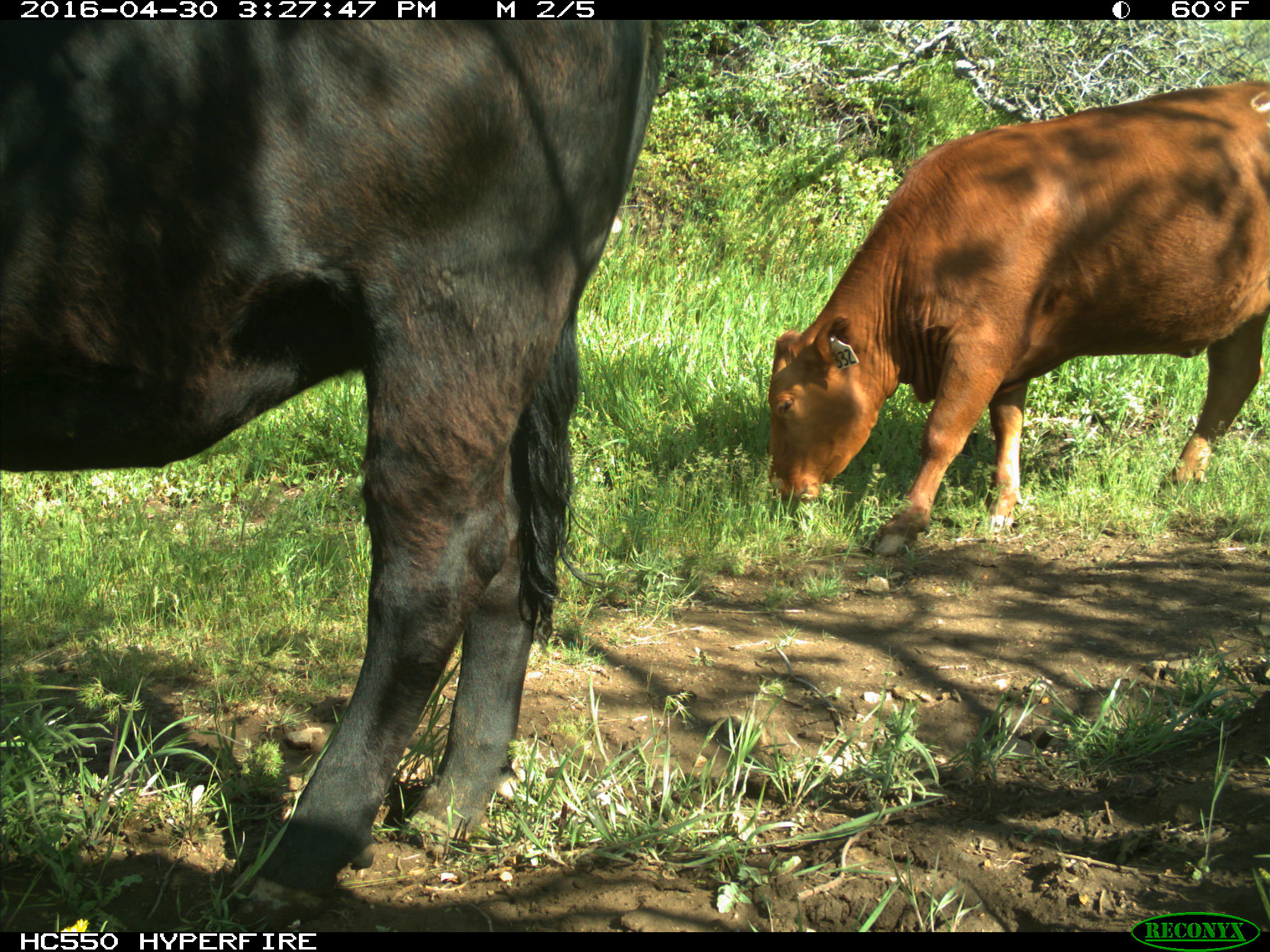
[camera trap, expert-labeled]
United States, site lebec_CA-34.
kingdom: Animalia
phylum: Chordata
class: Mammalia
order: Artiodactyla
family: Bovidae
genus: Bos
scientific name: Bos taurus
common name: domestic cow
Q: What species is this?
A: Bos taurus (domestic cow).